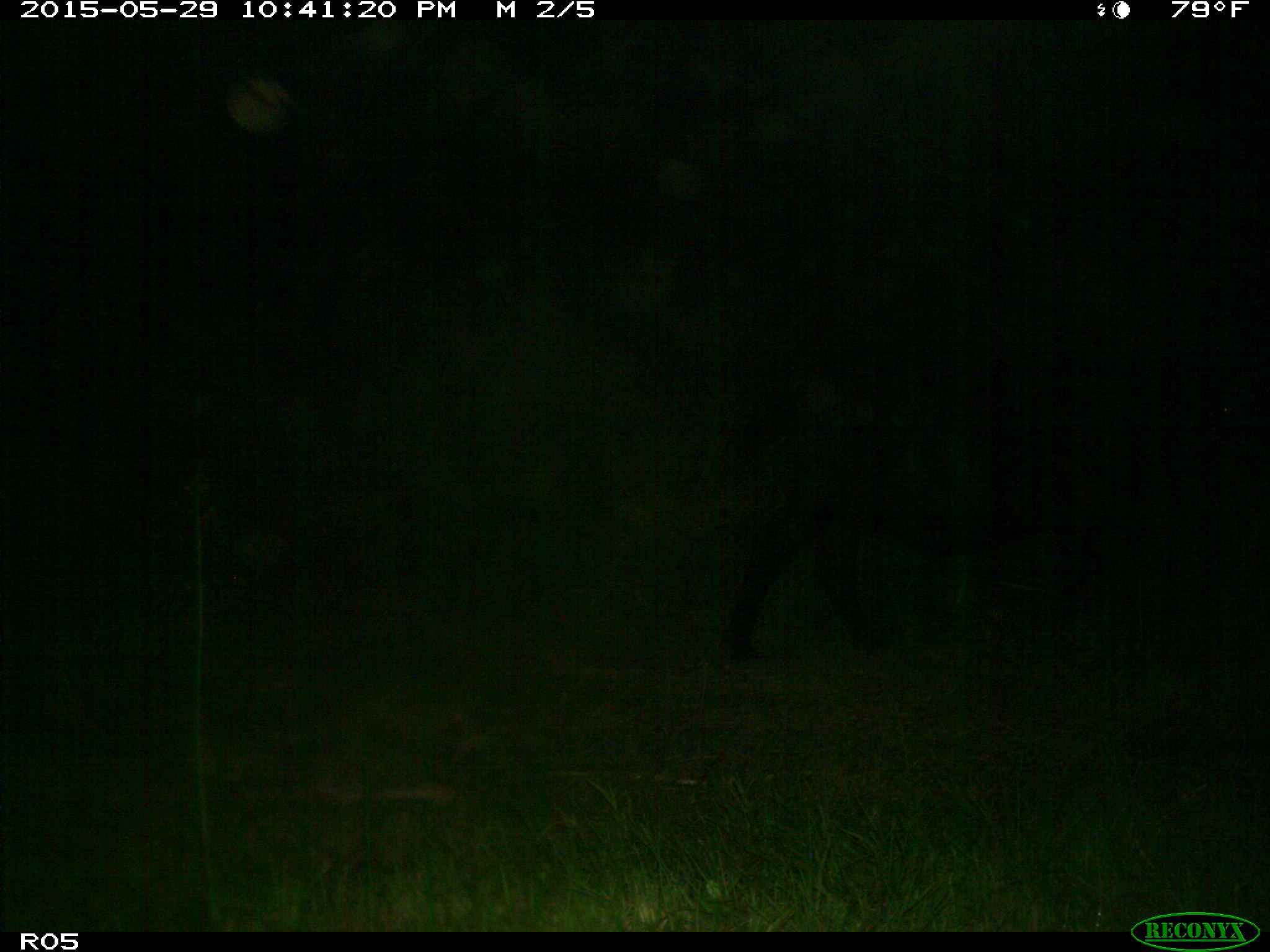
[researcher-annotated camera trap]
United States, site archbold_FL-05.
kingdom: Animalia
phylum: Chordata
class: Mammalia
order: Artiodactyla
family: Bovidae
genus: Bos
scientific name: Bos taurus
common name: domestic cow